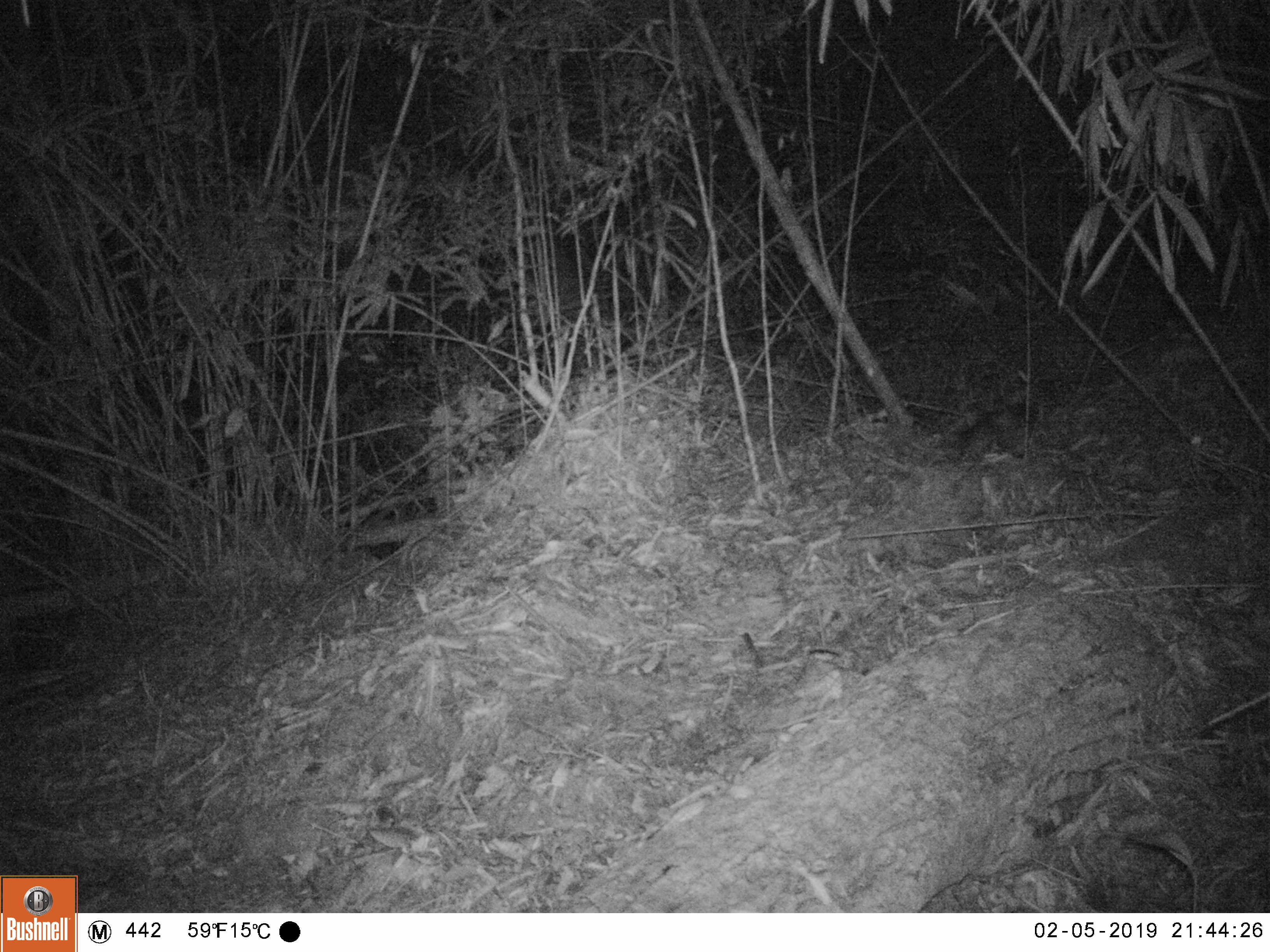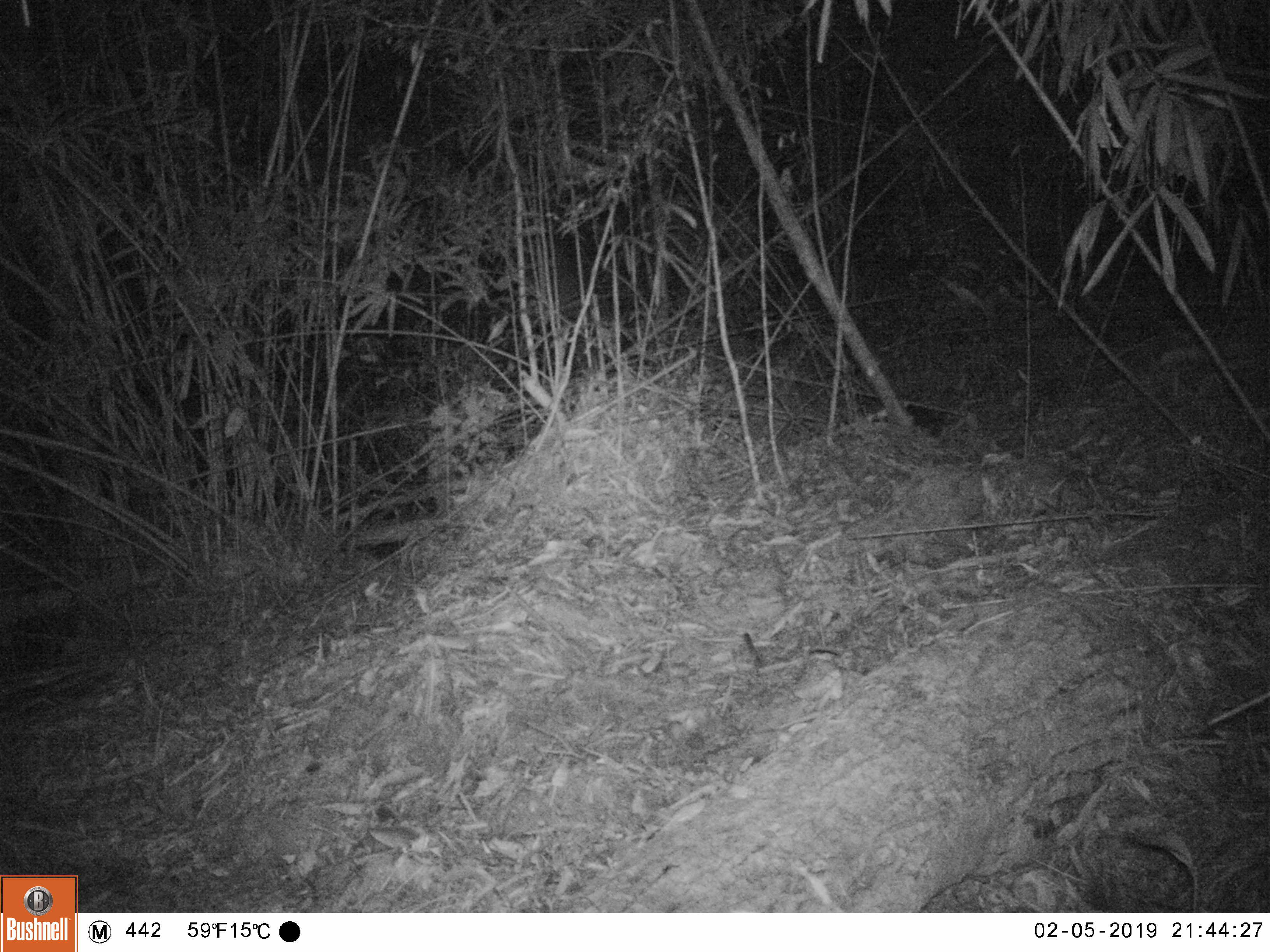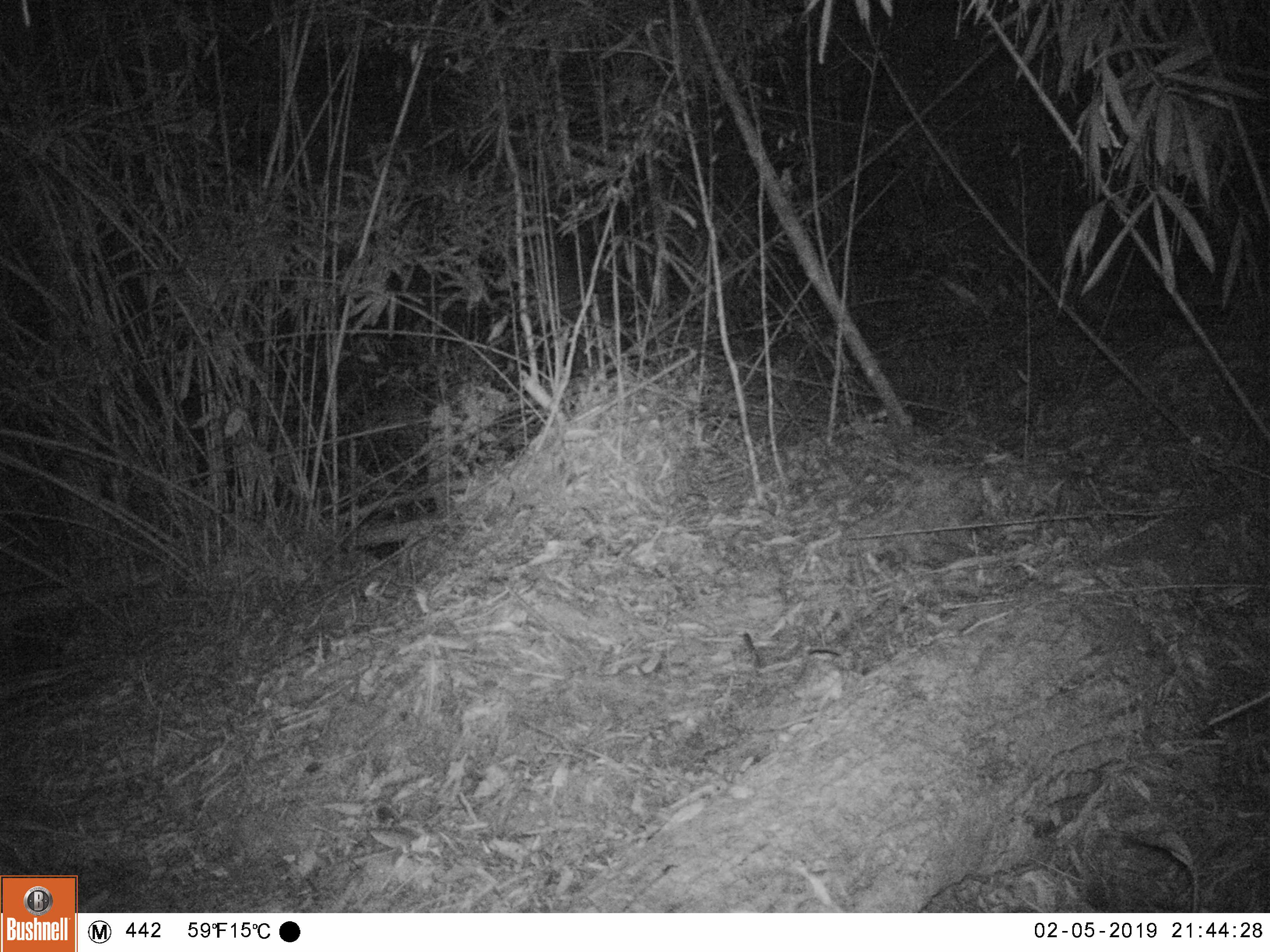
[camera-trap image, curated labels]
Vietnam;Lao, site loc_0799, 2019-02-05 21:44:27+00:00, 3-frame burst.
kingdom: Animalia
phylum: Chordata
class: Mammalia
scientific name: Mammalia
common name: mammal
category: unidentified small mammal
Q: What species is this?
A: Unidentified small mammal (mammal) (Mammalia).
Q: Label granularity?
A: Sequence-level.